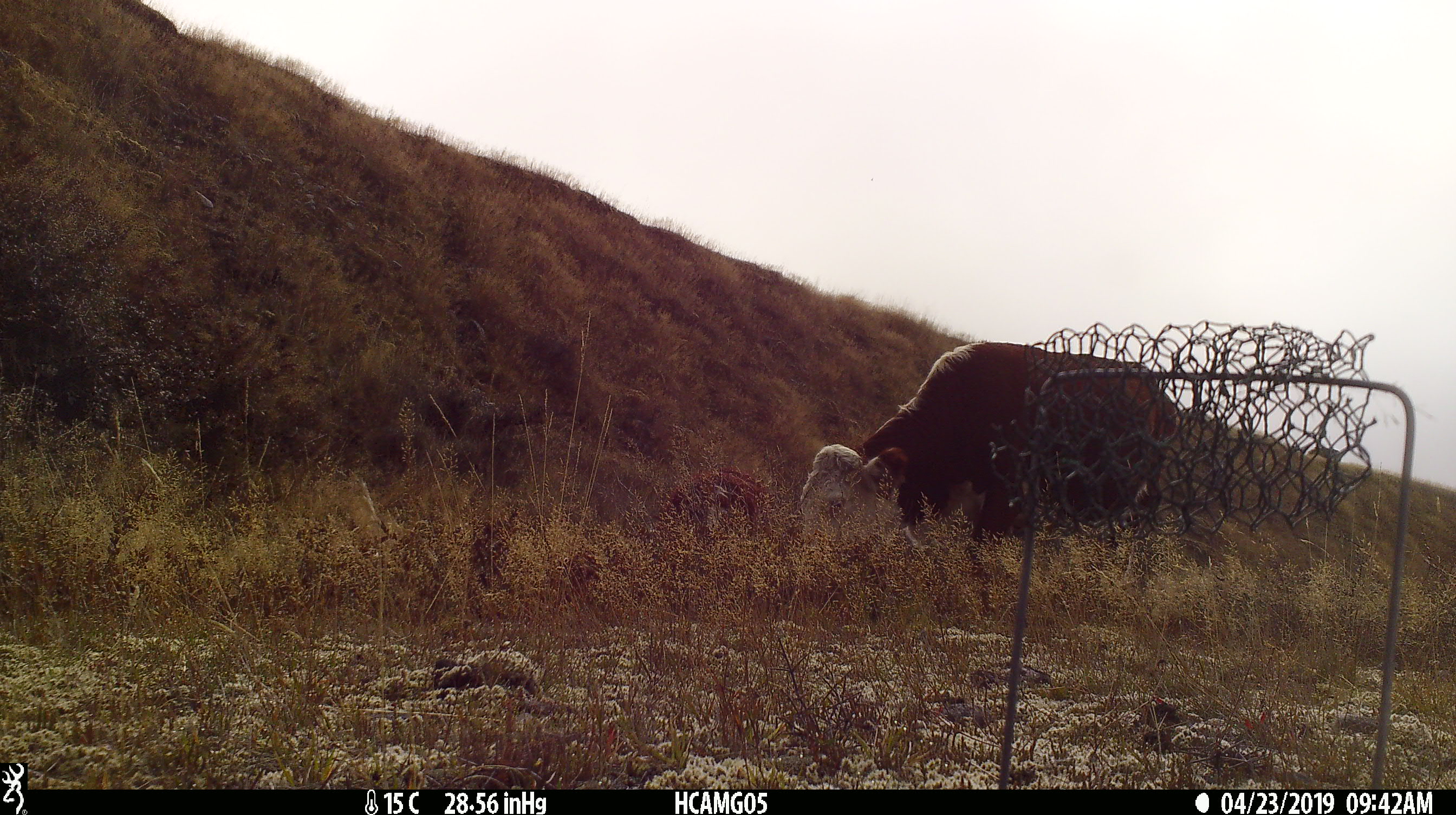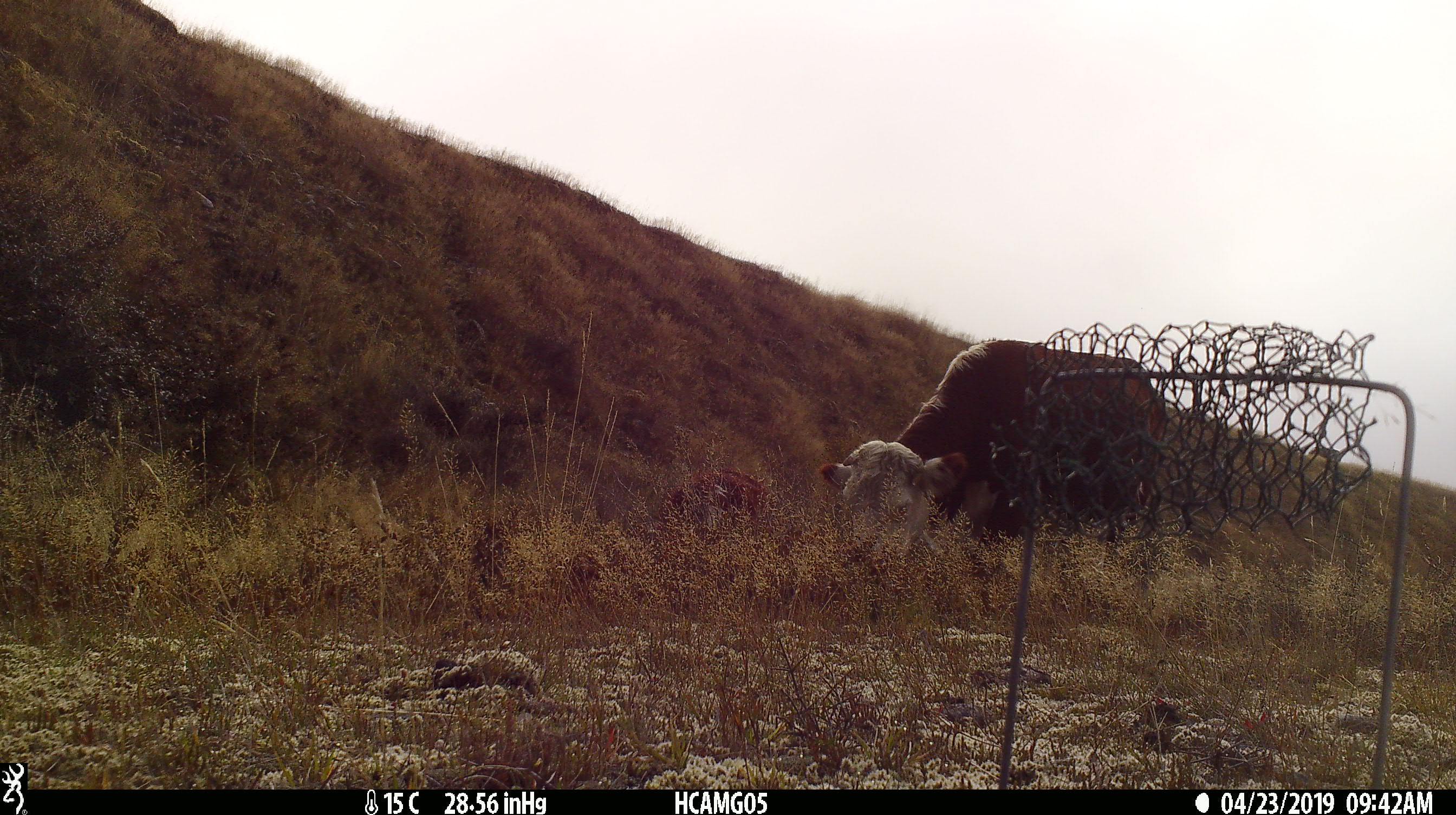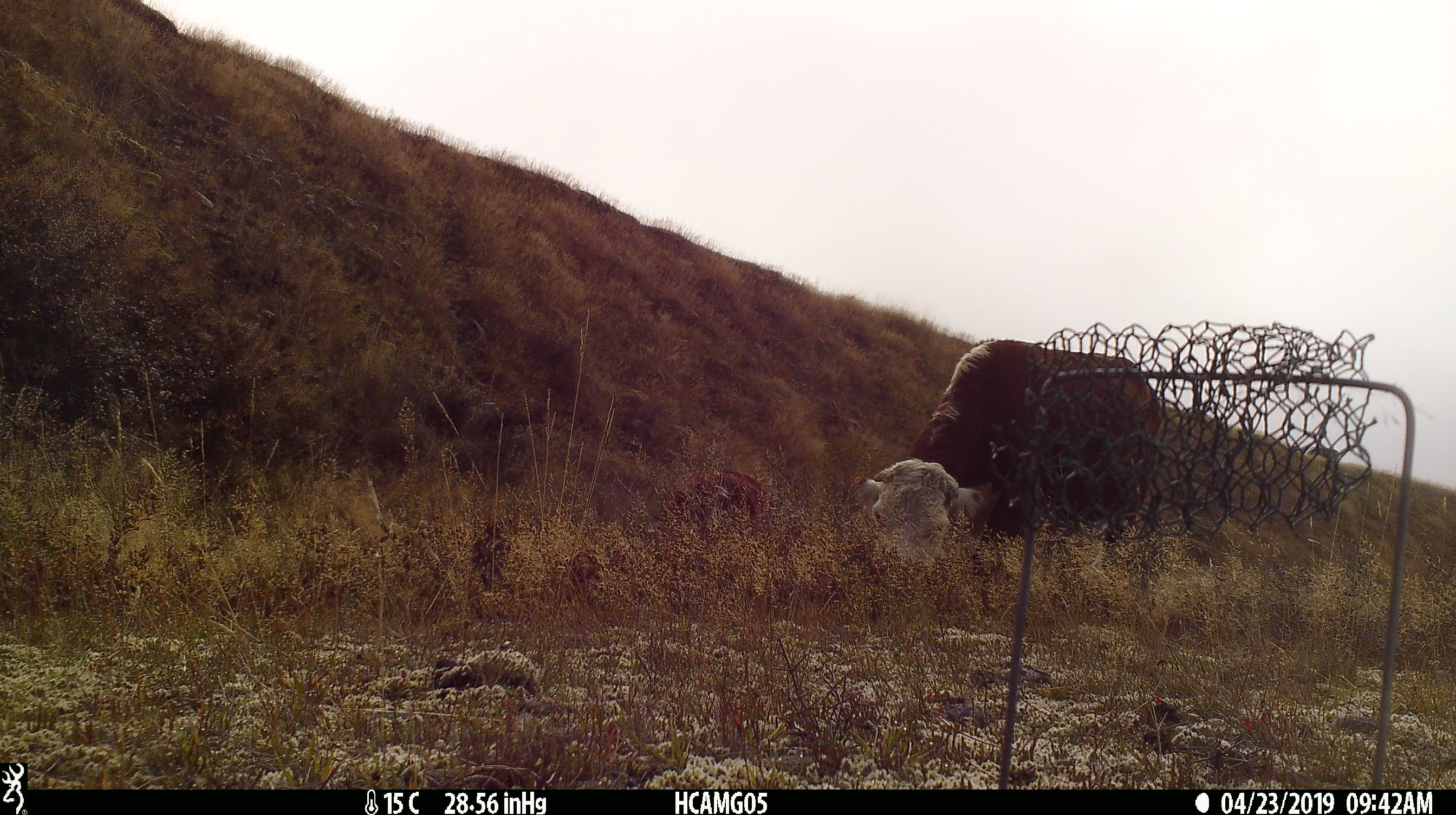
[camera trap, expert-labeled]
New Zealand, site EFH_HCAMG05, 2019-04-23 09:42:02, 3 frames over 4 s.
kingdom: Animalia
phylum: Chordata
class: Mammalia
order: Artiodactyla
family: Bovidae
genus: Bos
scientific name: Bos taurus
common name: domestic cow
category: cow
Cow (domestic cow) (Bos taurus).